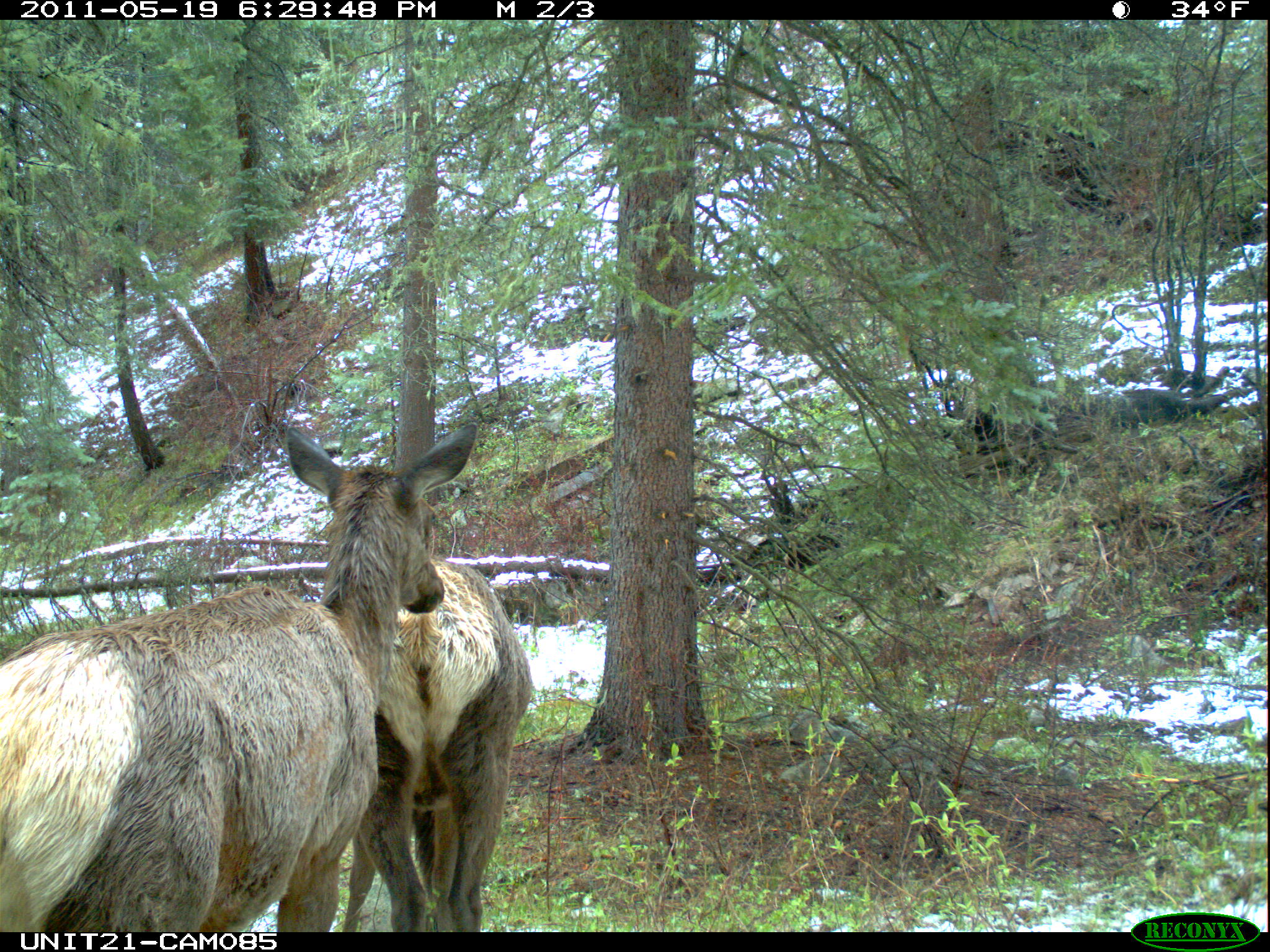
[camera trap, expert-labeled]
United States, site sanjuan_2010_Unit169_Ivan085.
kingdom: Animalia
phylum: Chordata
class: Mammalia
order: Artiodactyla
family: Cervidae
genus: Cervus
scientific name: Cervus elaphus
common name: red deer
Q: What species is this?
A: Cervus elaphus (red deer).